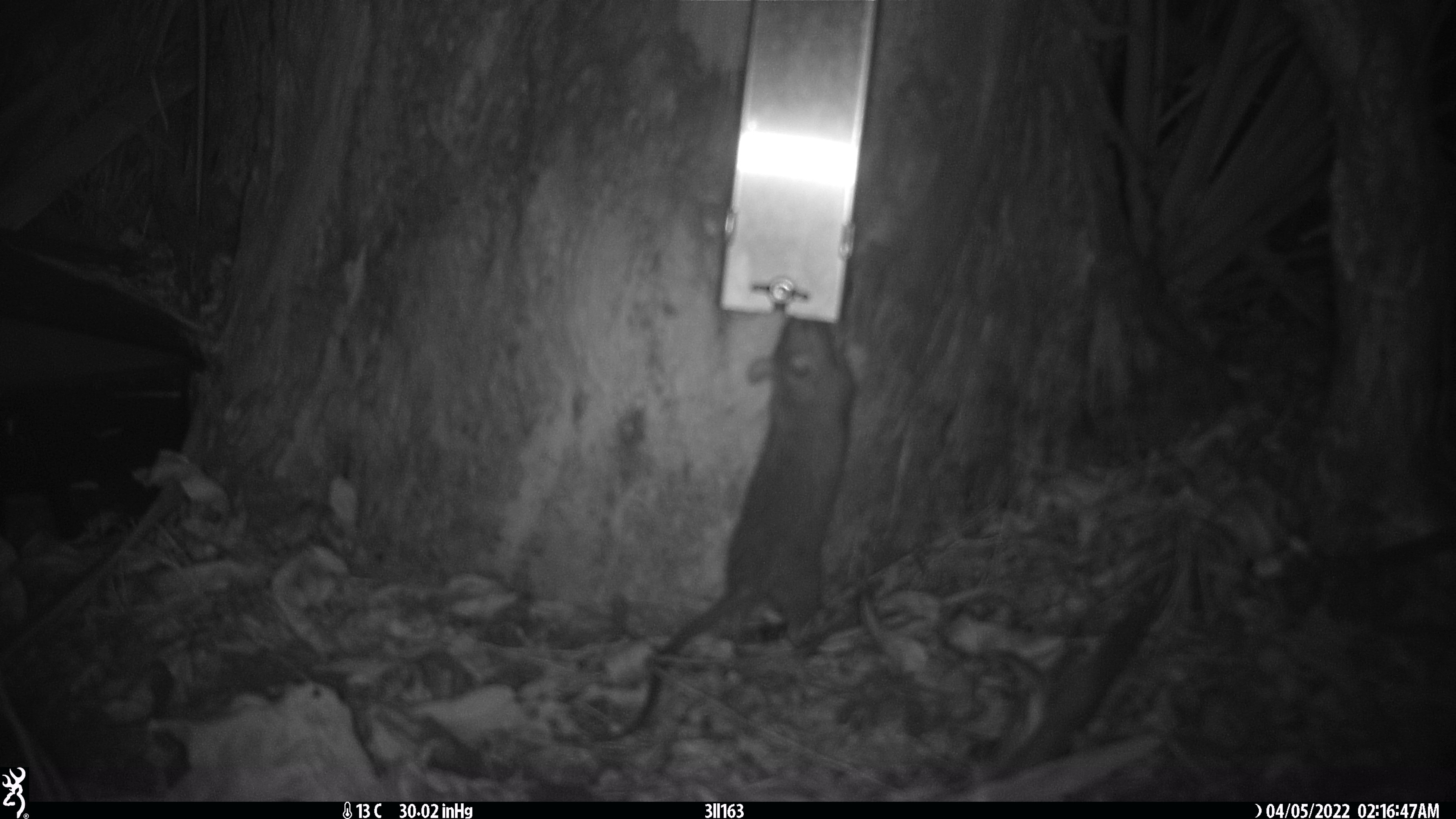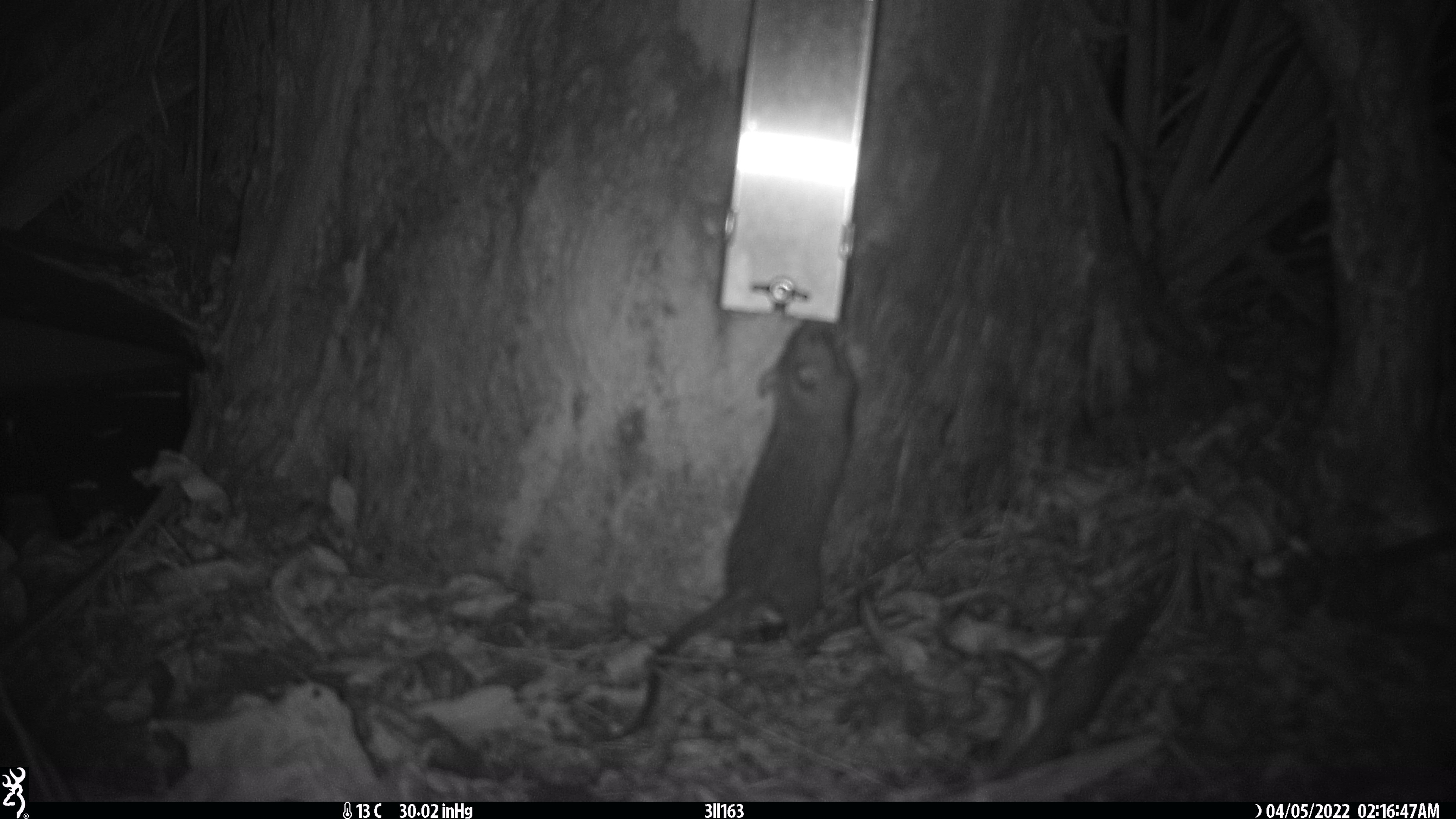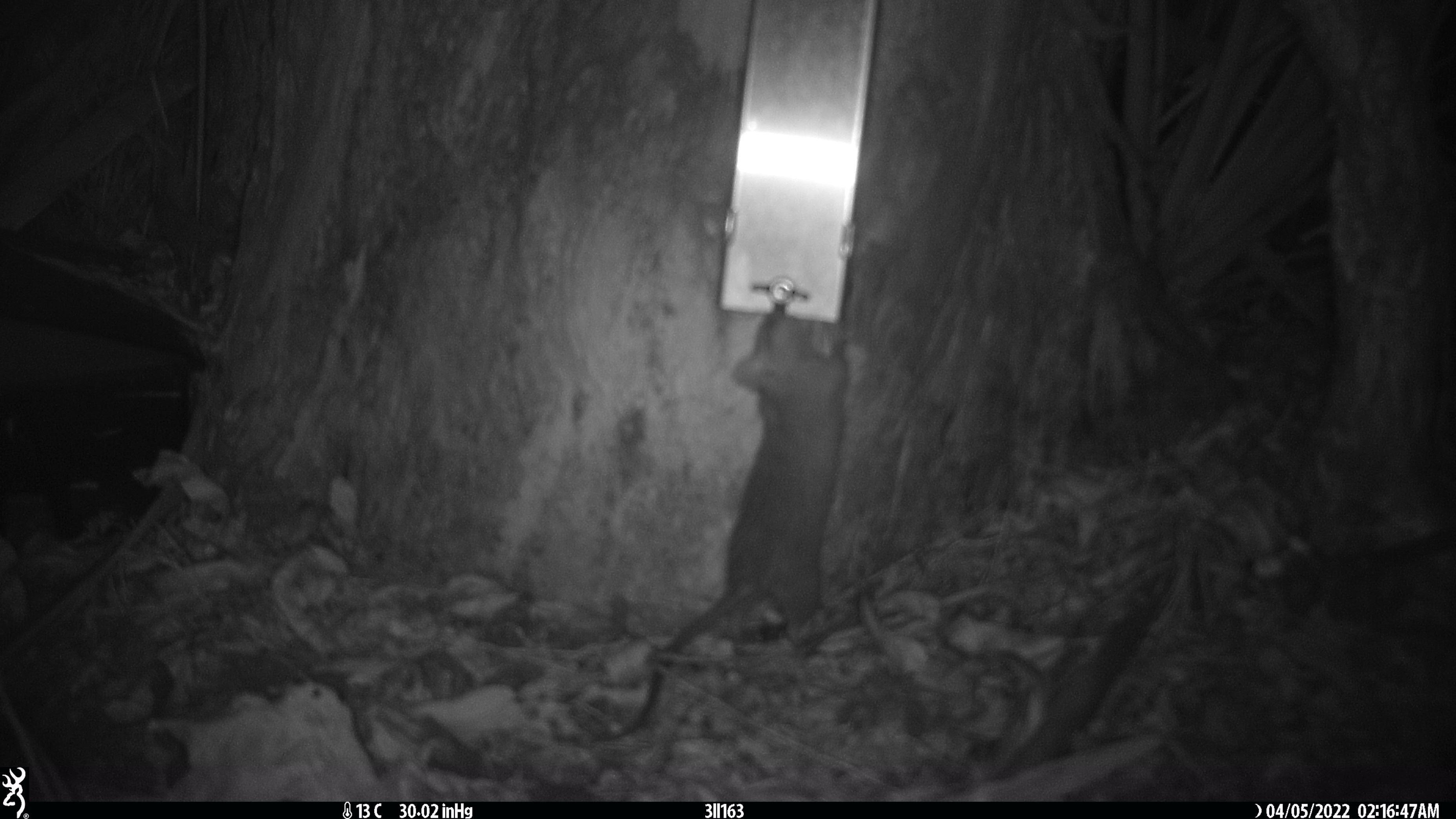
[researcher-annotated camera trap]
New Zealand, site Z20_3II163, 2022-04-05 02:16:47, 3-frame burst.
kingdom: Animalia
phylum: Chordata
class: Mammalia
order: Rodentia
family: Muridae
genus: Rattus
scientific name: Rattus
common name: rat